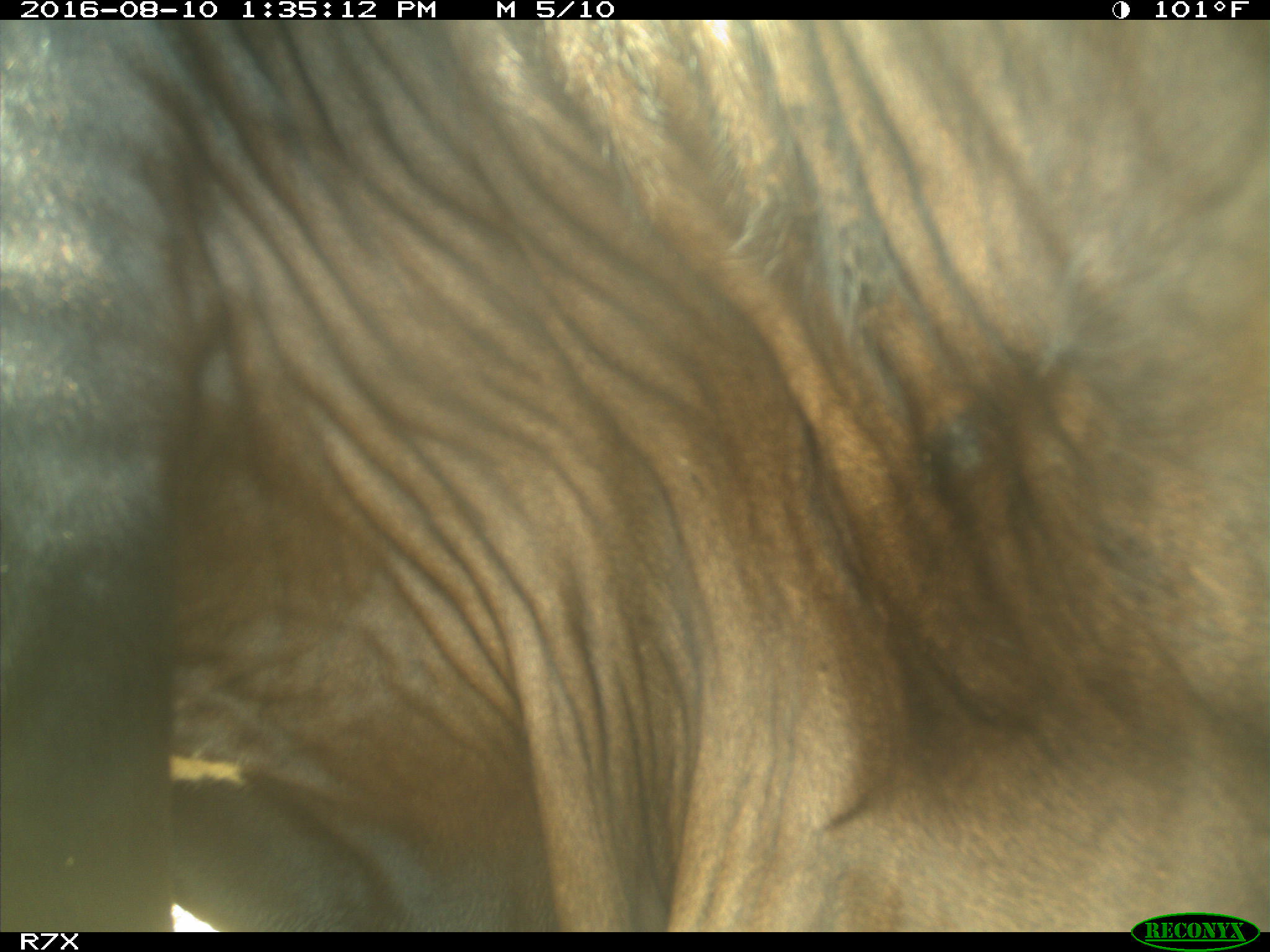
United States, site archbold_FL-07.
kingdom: Animalia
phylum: Chordata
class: Mammalia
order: Artiodactyla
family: Bovidae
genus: Bos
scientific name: Bos taurus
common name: domestic cow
Bos taurus (domestic cow).